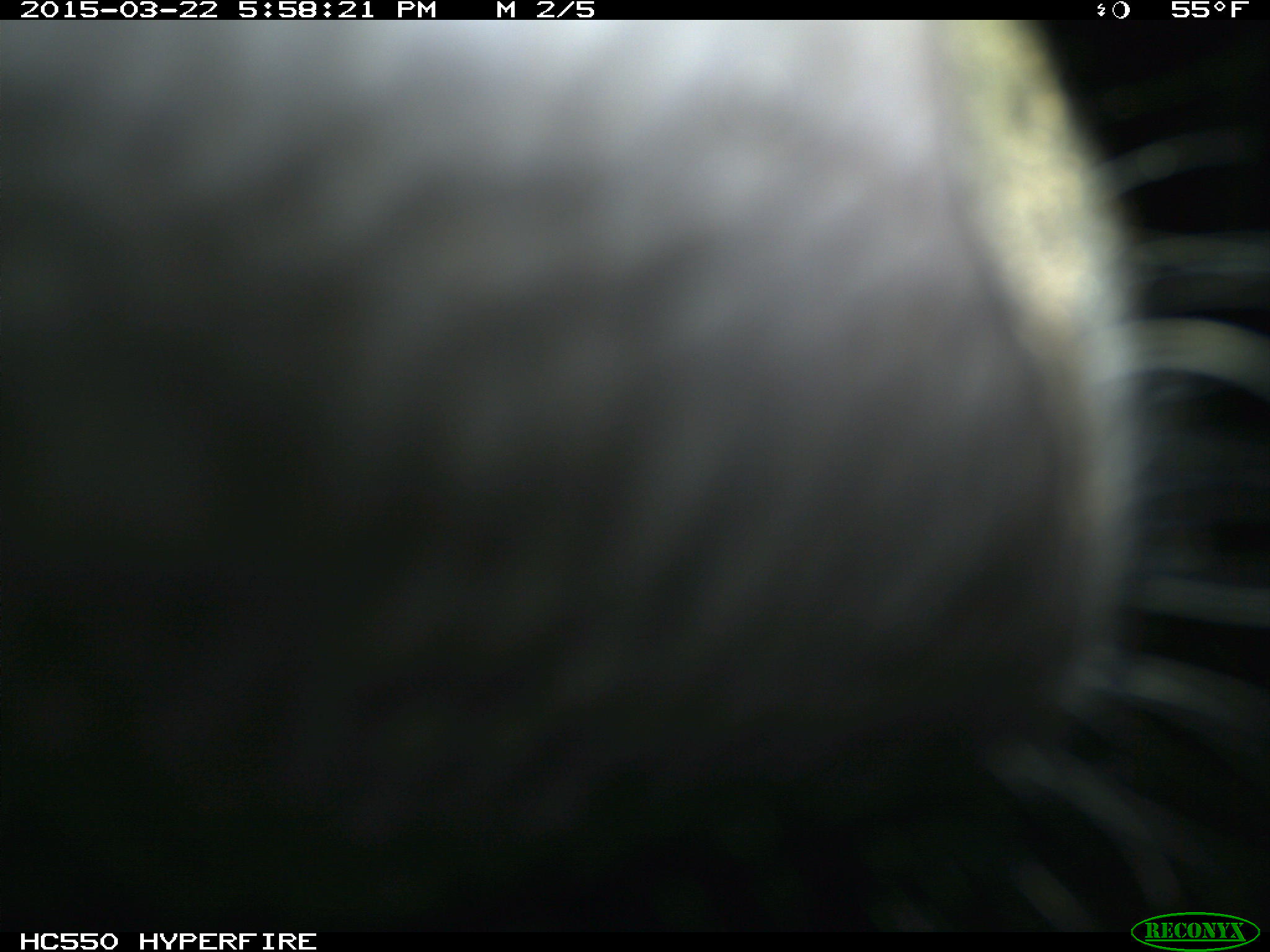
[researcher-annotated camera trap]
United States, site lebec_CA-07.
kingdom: Animalia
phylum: Chordata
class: Mammalia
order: Artiodactyla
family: Bovidae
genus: Bos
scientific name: Bos taurus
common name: domestic cow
Bos taurus (domestic cow).